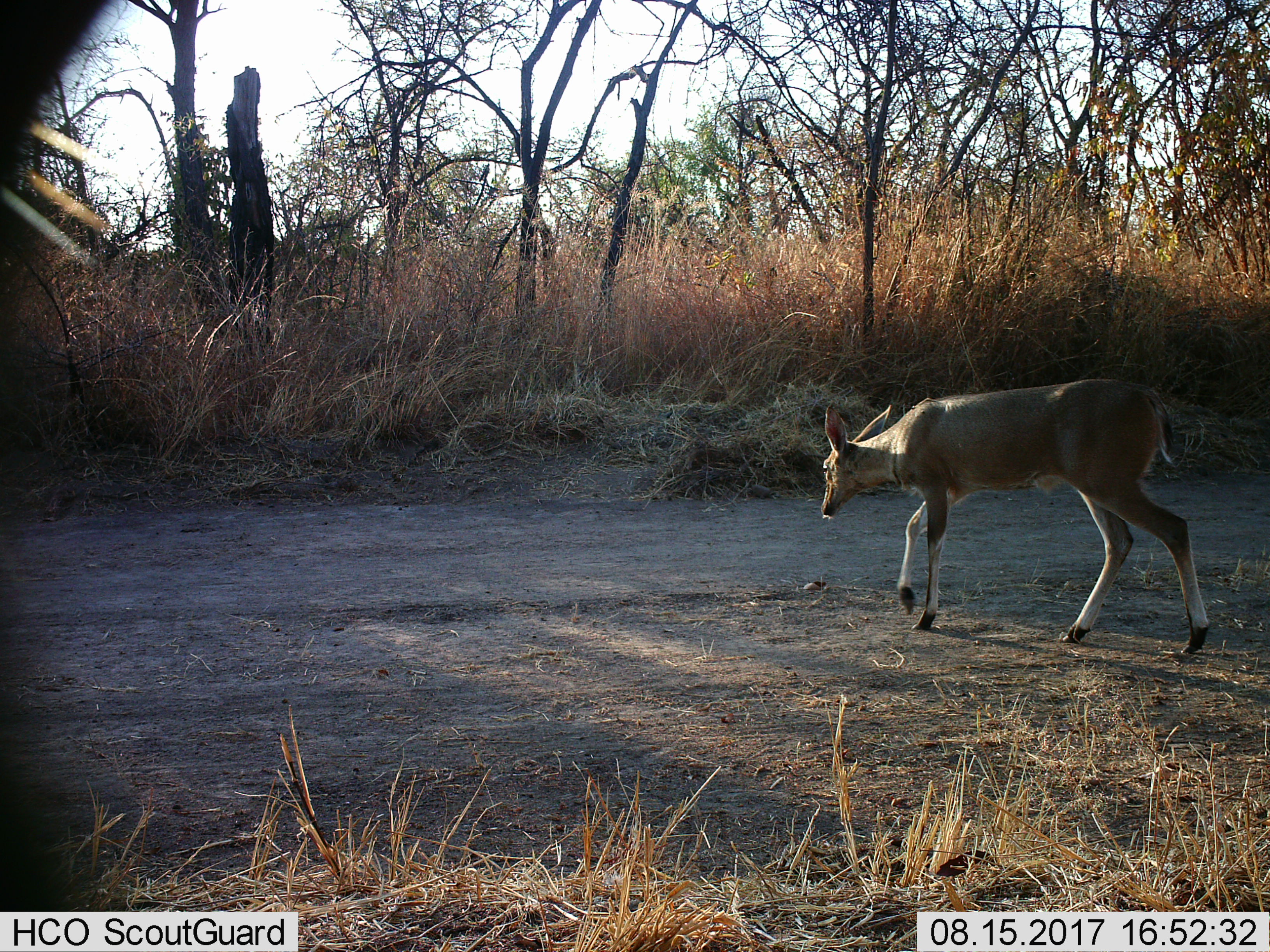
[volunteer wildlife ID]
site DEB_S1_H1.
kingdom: Animalia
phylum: Chordata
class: Mammalia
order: Artiodactyla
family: Bovidae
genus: Sylvicapra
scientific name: Sylvicapra grimmia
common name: common duiker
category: duikercommongrey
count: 1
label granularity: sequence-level